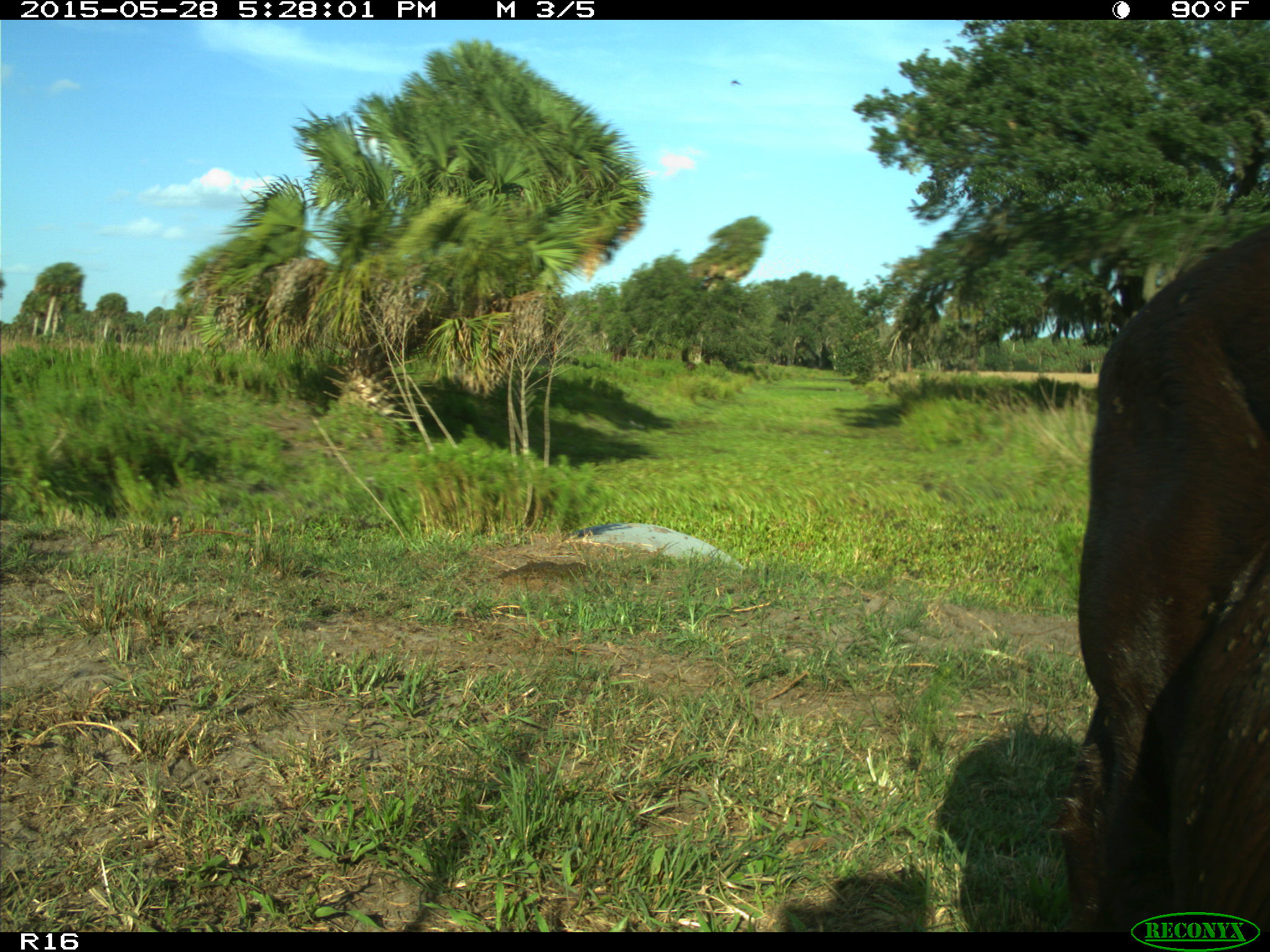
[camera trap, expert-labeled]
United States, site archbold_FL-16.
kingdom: Animalia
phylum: Chordata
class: Mammalia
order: Artiodactyla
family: Bovidae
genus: Bos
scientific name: Bos taurus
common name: domestic cow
Bos taurus (domestic cow).